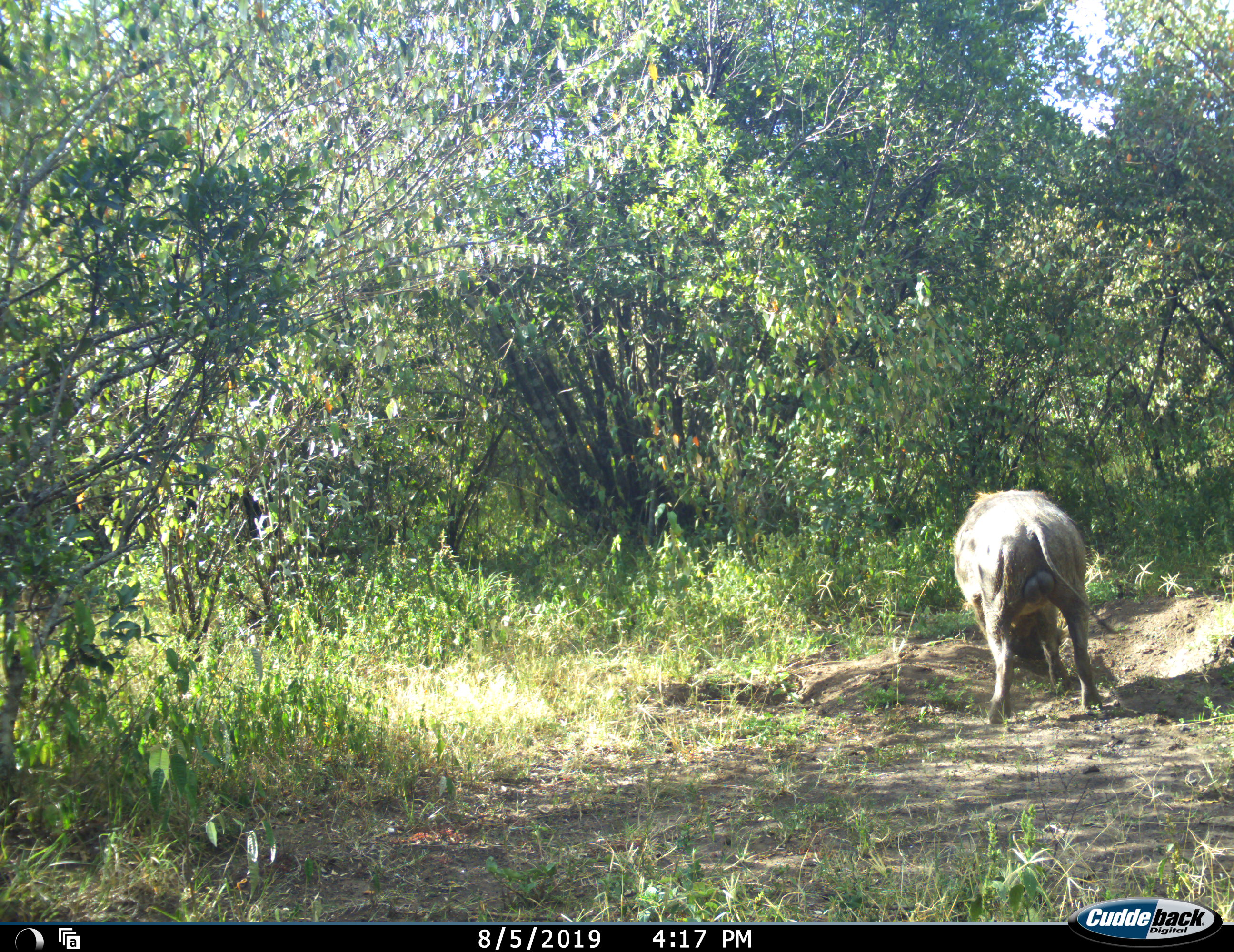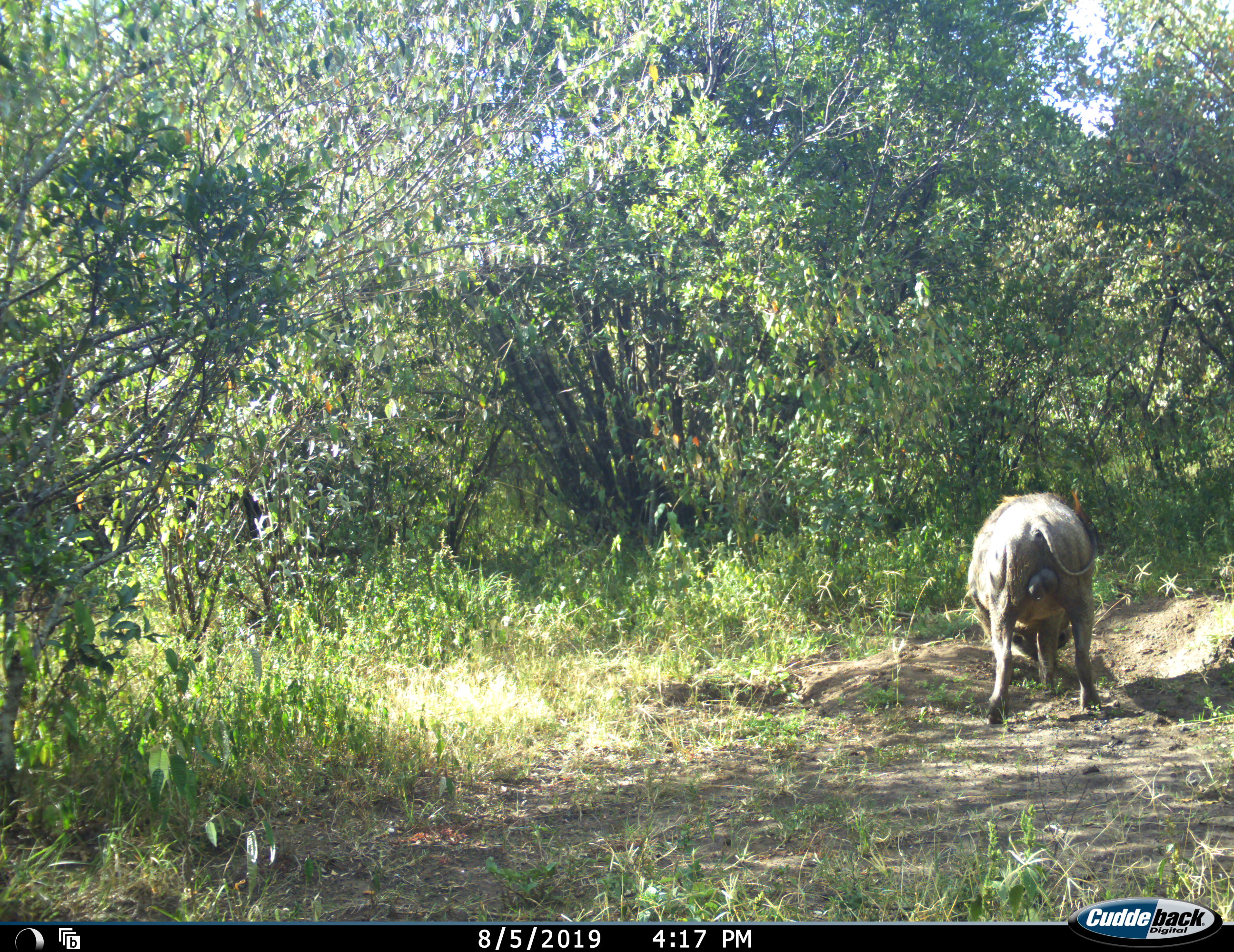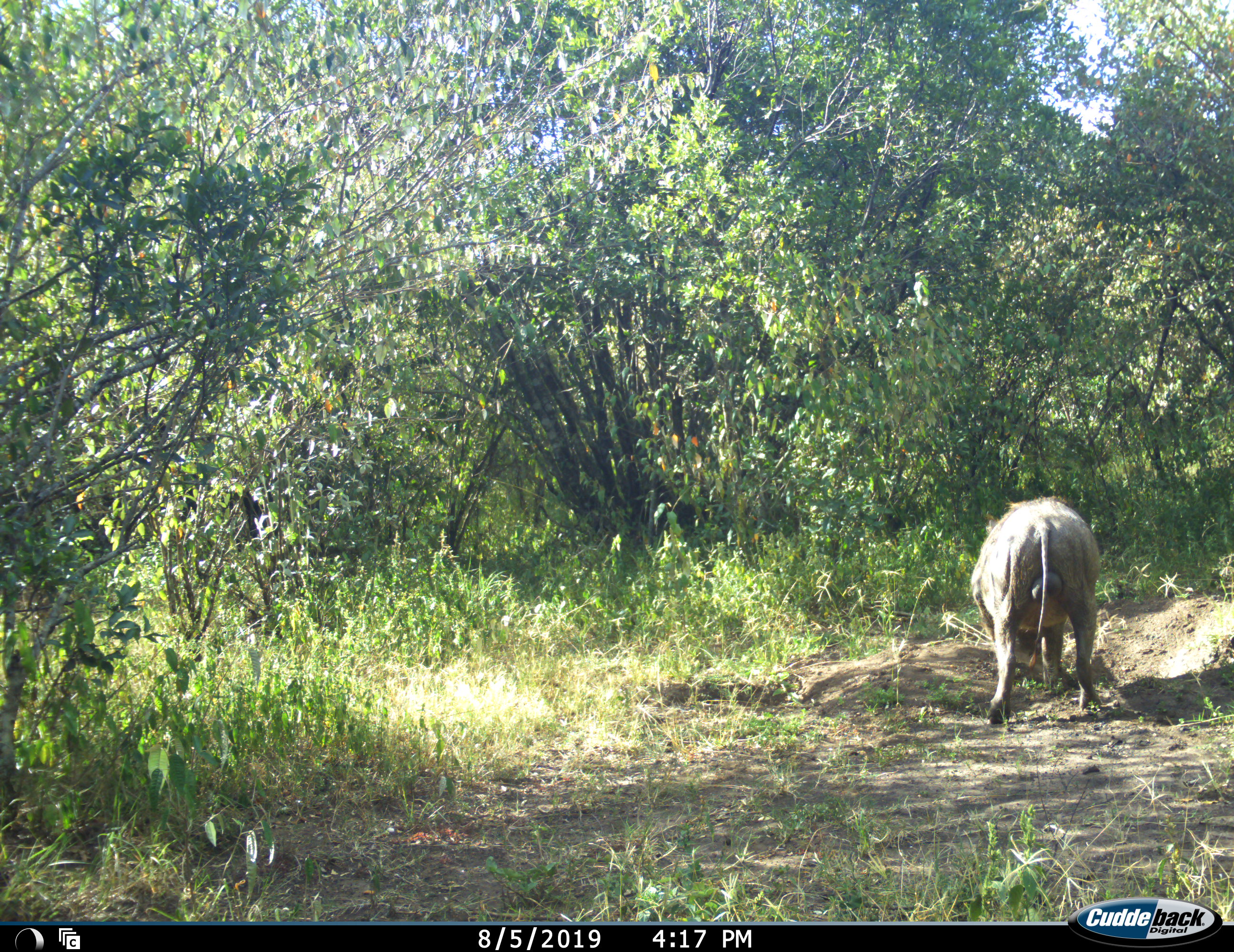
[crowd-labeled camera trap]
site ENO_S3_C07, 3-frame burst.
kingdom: Animalia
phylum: Chordata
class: Mammalia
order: Artiodactyla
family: Suidae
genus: Phacochoerus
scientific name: Phacochoerus africanus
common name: warthog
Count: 1.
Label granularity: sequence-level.